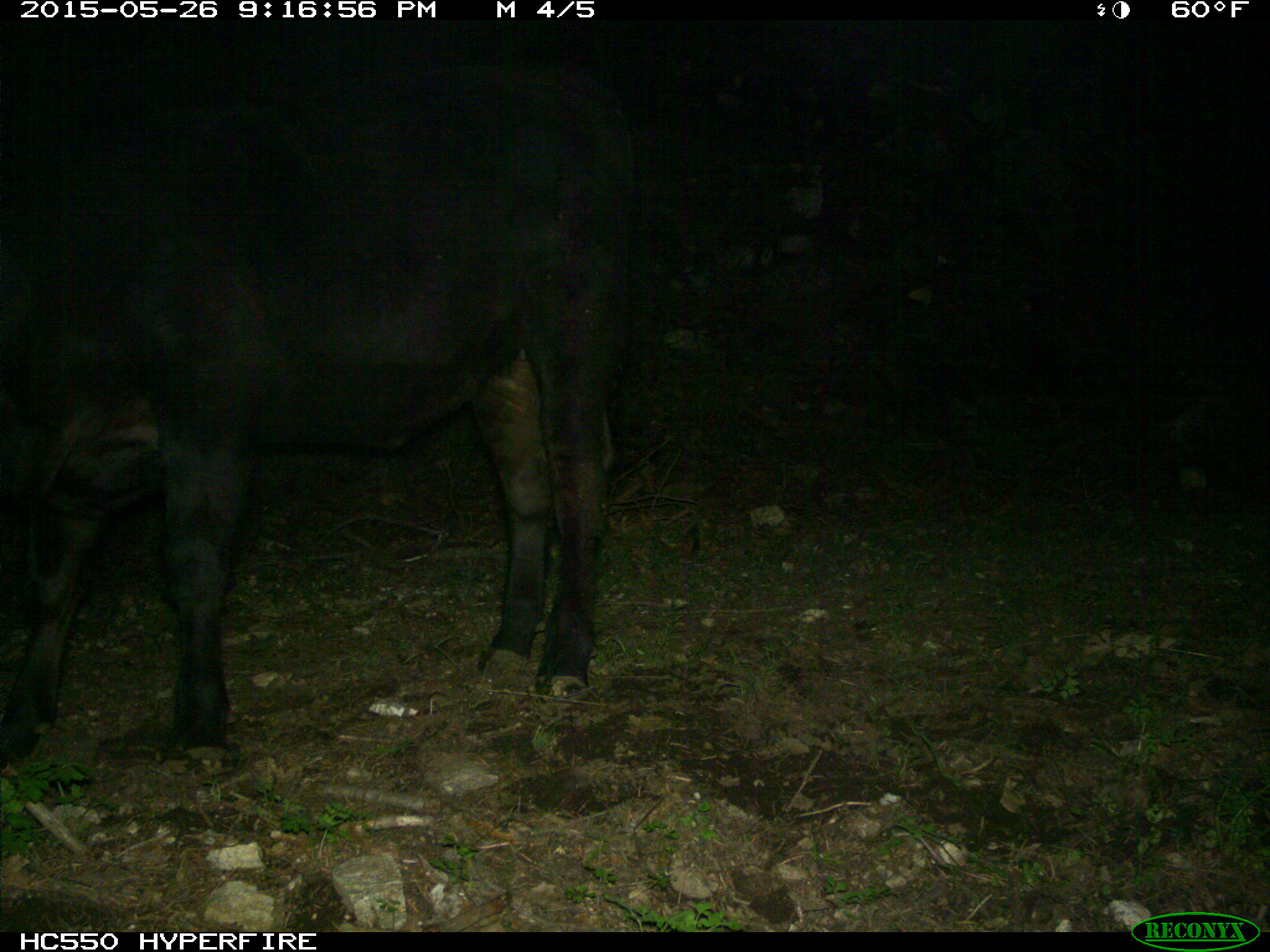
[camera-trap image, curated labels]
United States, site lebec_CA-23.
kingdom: Animalia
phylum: Chordata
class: Mammalia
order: Artiodactyla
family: Bovidae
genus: Bos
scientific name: Bos taurus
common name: domestic cow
Bos taurus (domestic cow).